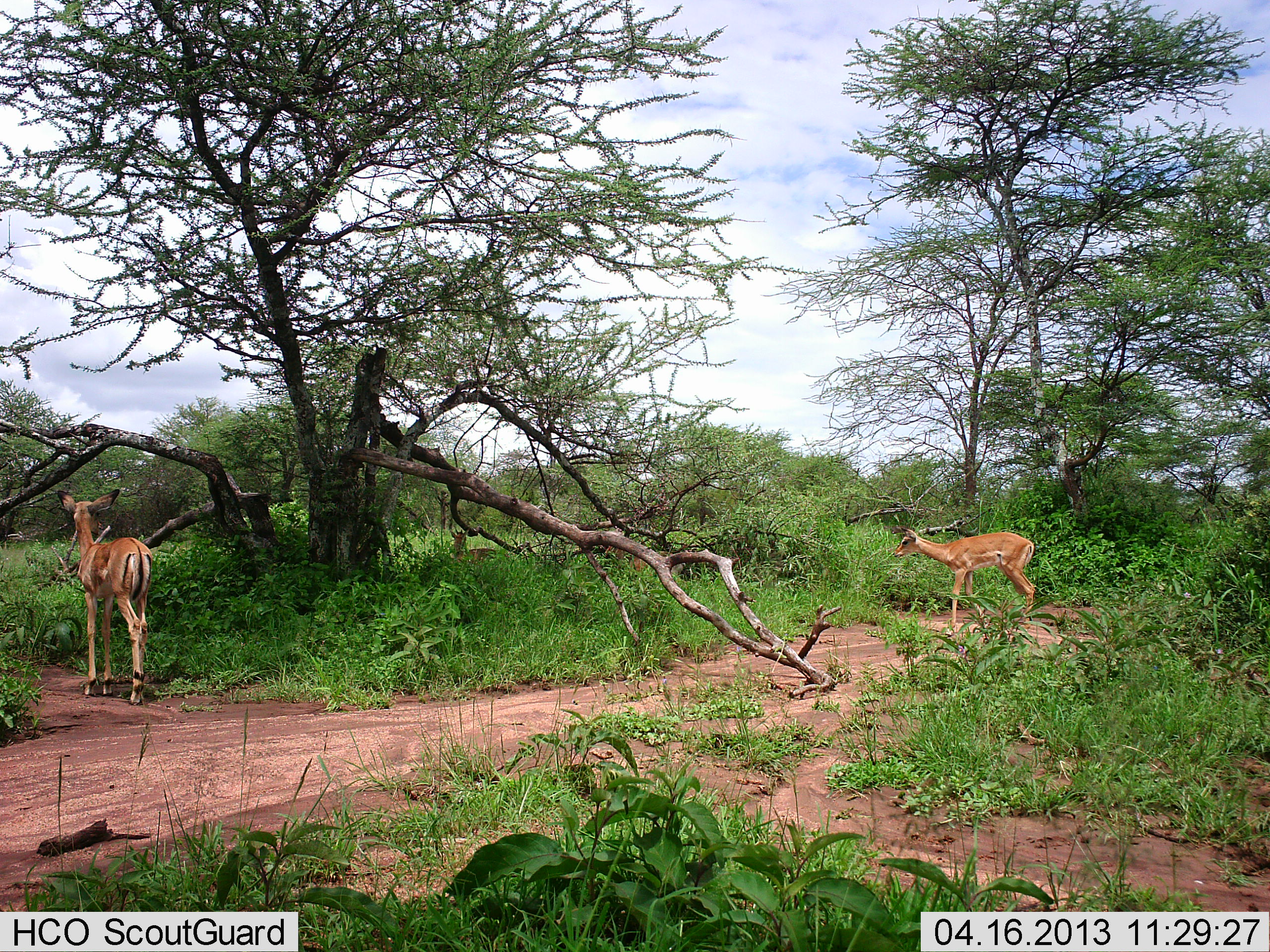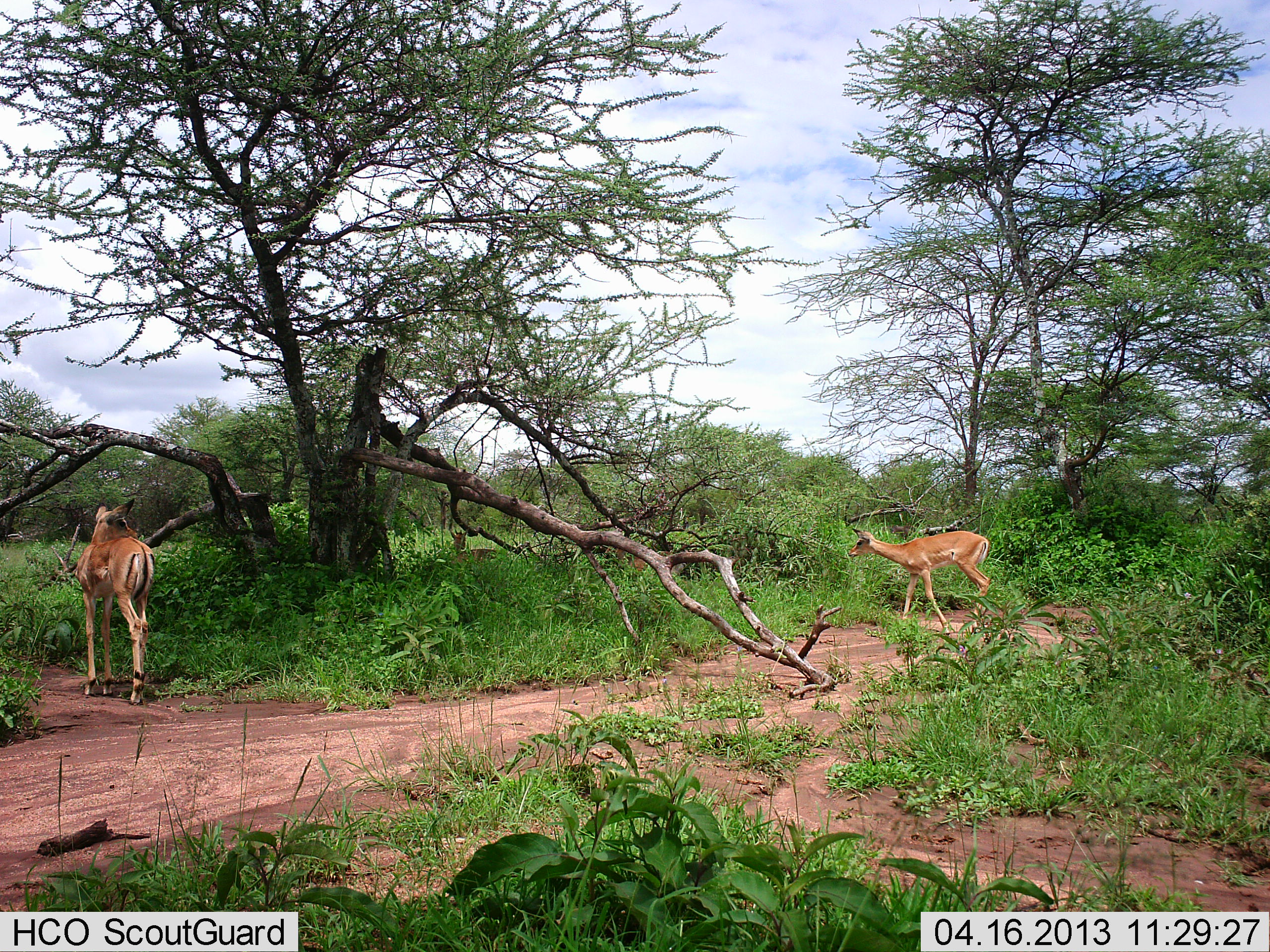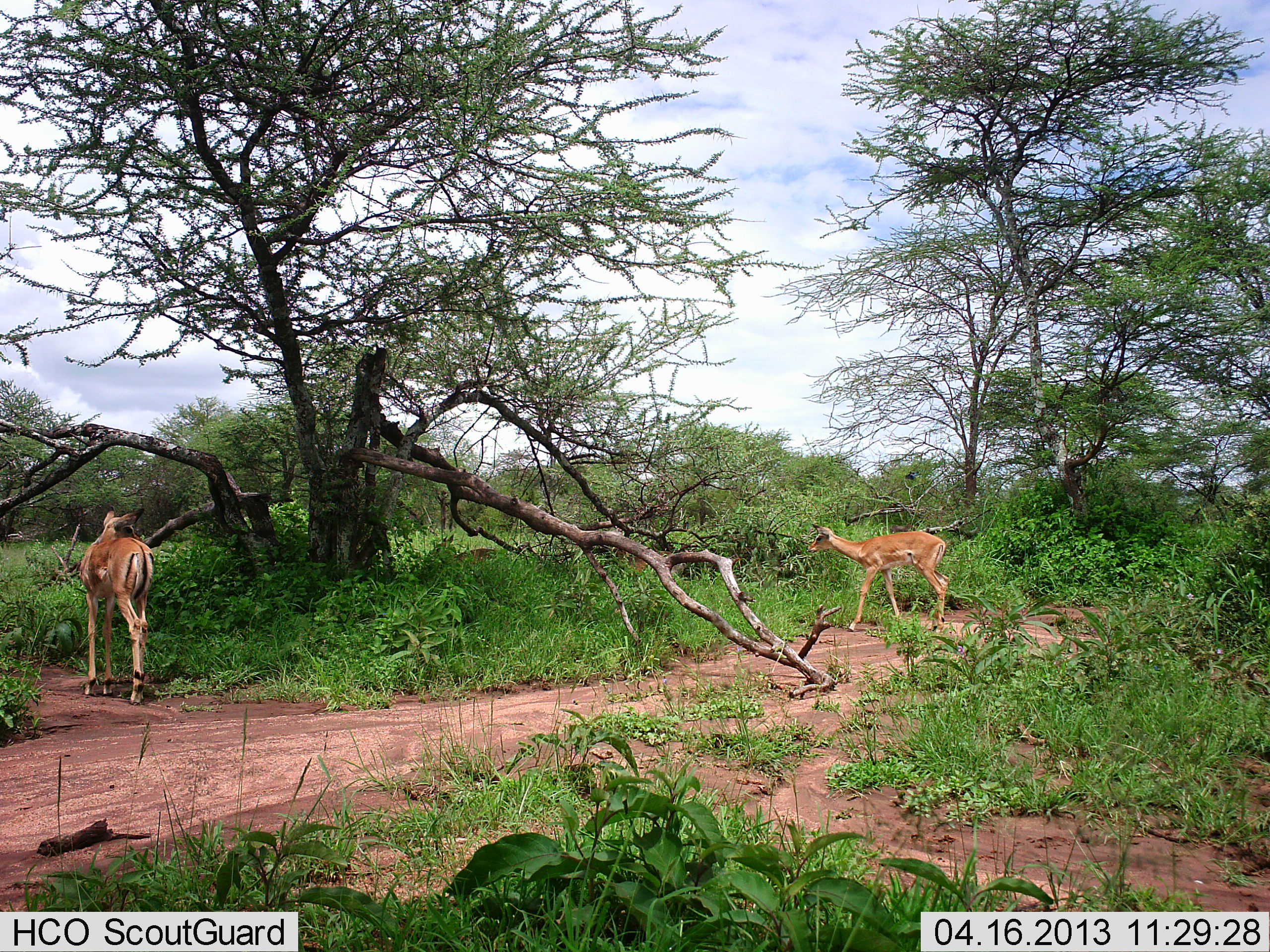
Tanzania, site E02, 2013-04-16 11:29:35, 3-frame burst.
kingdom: Animalia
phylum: Chordata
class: Mammalia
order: Artiodactyla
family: Bovidae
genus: Aepyceros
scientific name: Aepyceros melampus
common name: impala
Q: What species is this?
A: Impala (Aepyceros melampus).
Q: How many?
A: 3.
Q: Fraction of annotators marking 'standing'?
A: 90%.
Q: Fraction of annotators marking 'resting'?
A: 20%.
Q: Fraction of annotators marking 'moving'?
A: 100%.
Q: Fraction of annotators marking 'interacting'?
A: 0%.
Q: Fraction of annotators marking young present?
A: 10%.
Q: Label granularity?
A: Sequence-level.